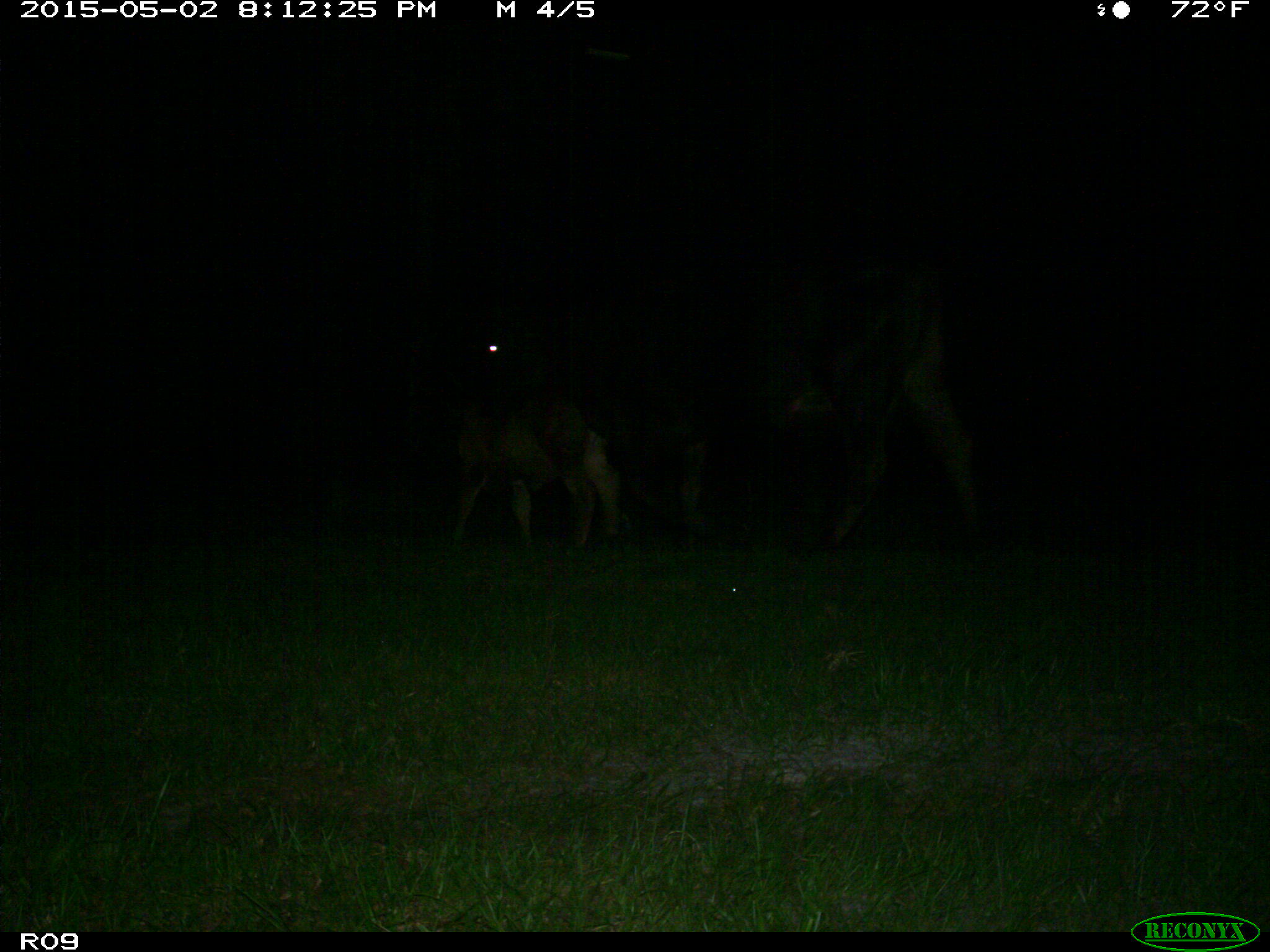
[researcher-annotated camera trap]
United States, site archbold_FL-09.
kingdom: Animalia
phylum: Chordata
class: Mammalia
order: Artiodactyla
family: Bovidae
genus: Bos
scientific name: Bos taurus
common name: domestic cow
Bos taurus (domestic cow).